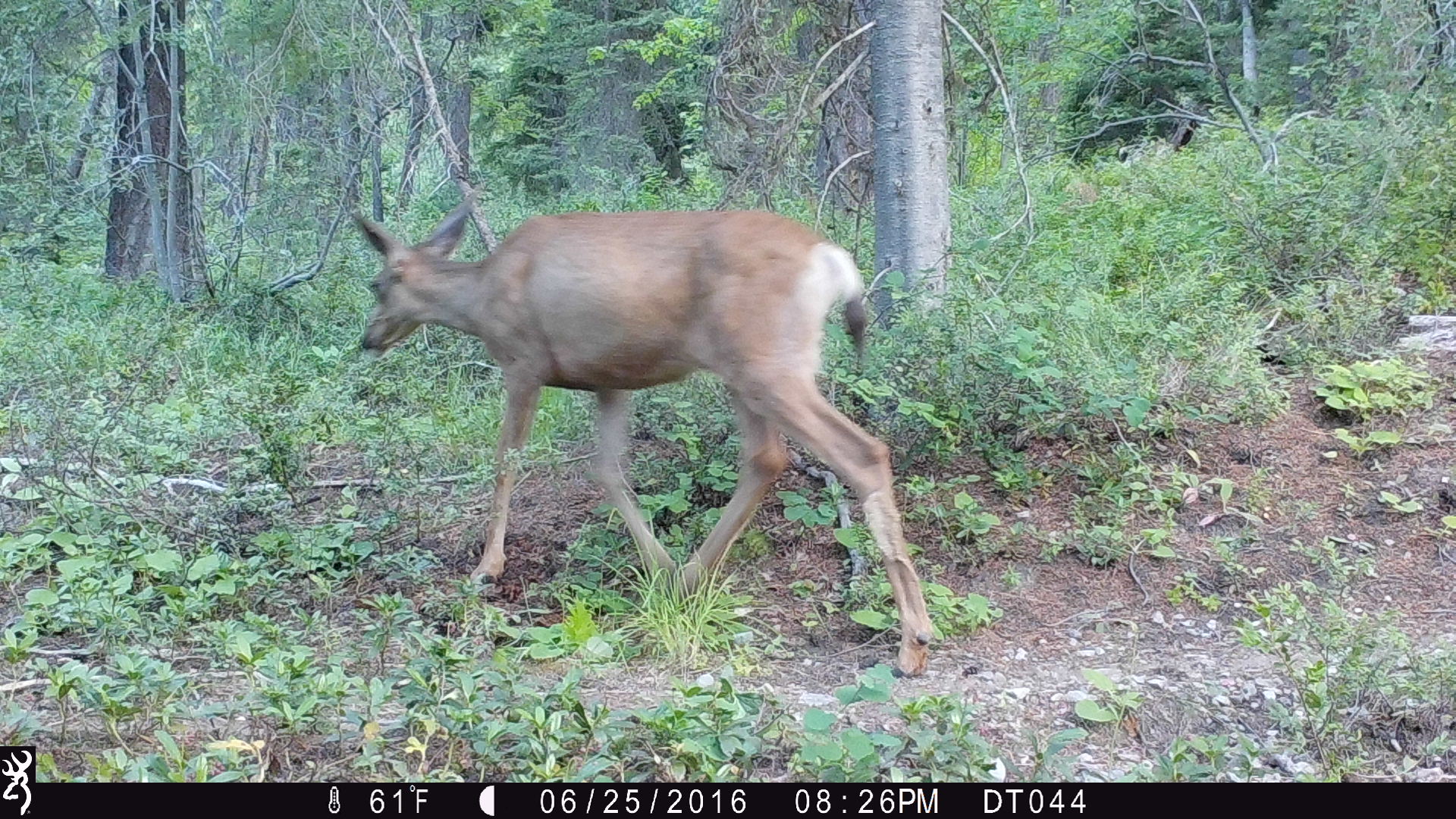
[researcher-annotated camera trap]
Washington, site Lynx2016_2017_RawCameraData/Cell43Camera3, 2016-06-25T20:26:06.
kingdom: Animalia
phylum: Chordata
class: Mammalia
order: Artiodactyla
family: Cervidae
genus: Odocoileus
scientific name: Odocoileus hemionus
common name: mule deer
Odocoileus hemionus (mule deer). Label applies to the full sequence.